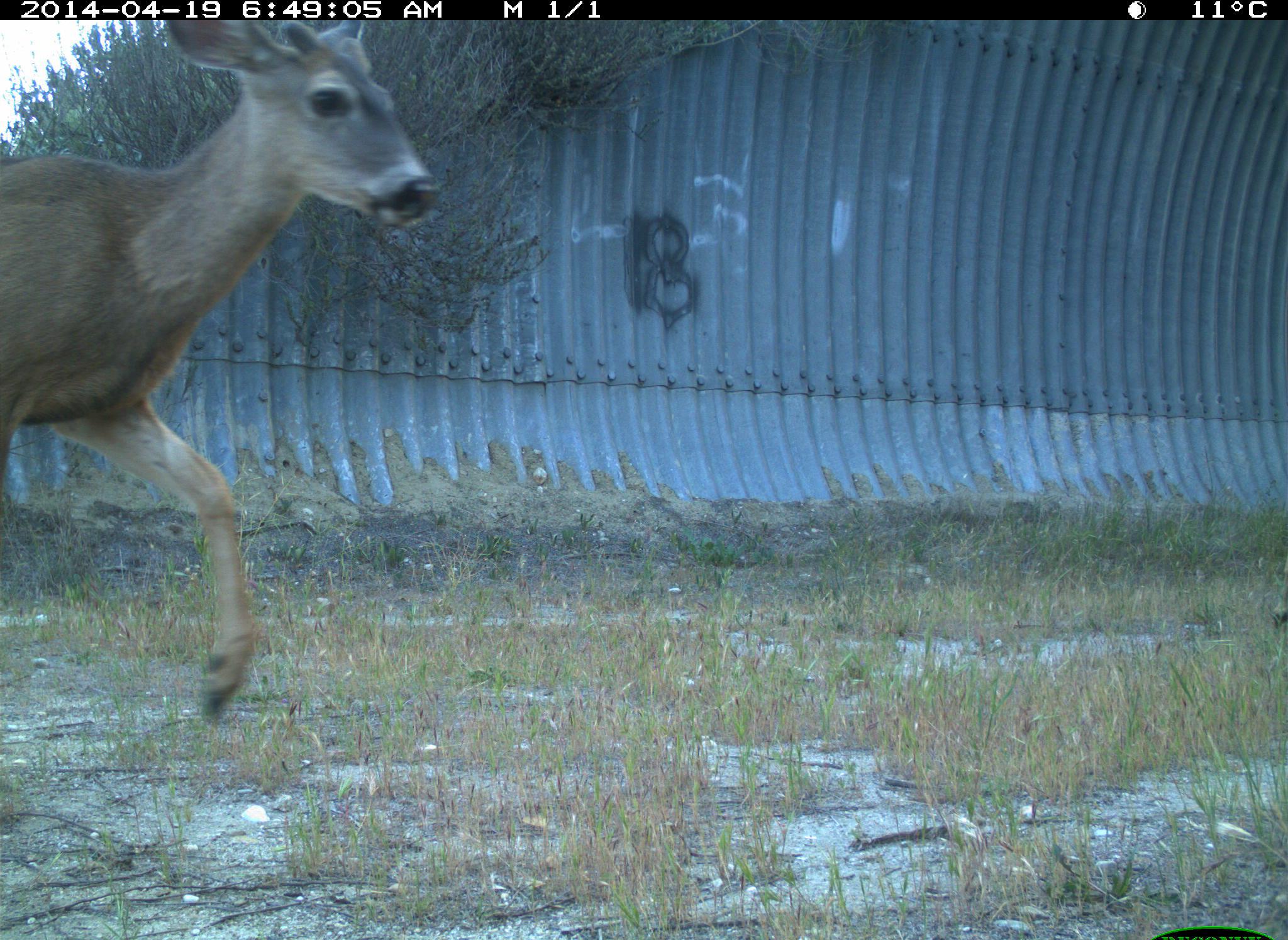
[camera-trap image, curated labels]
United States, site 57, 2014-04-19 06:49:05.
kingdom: Animalia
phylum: Chordata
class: Mammalia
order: Artiodactyla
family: Cervidae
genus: Odocoileus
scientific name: Odocoileus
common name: deer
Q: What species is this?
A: Deer (Odocoileus).